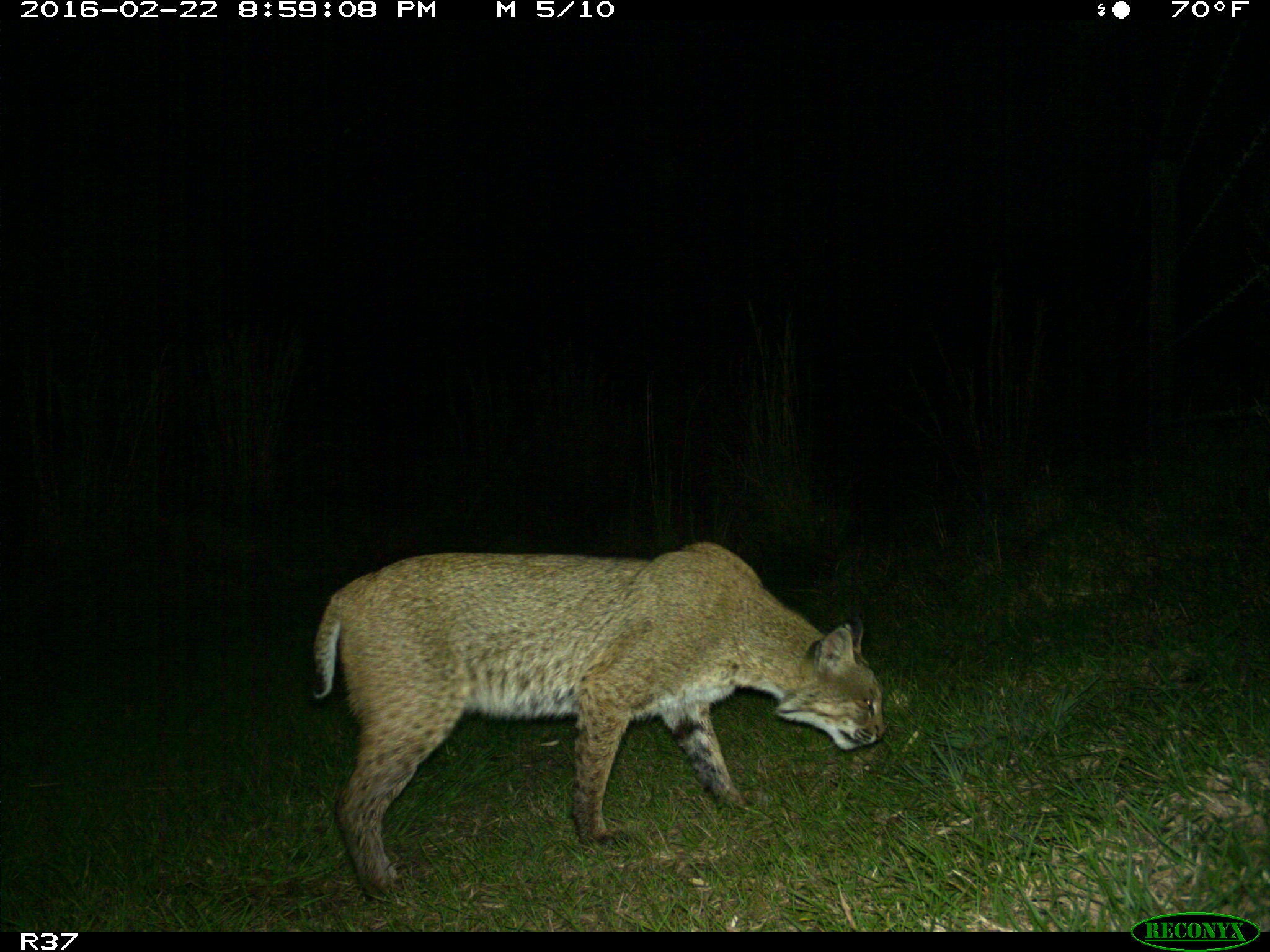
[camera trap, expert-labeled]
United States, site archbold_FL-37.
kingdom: Animalia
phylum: Chordata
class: Mammalia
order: Carnivora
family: Felidae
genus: Lynx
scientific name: Lynx rufus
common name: bobcat